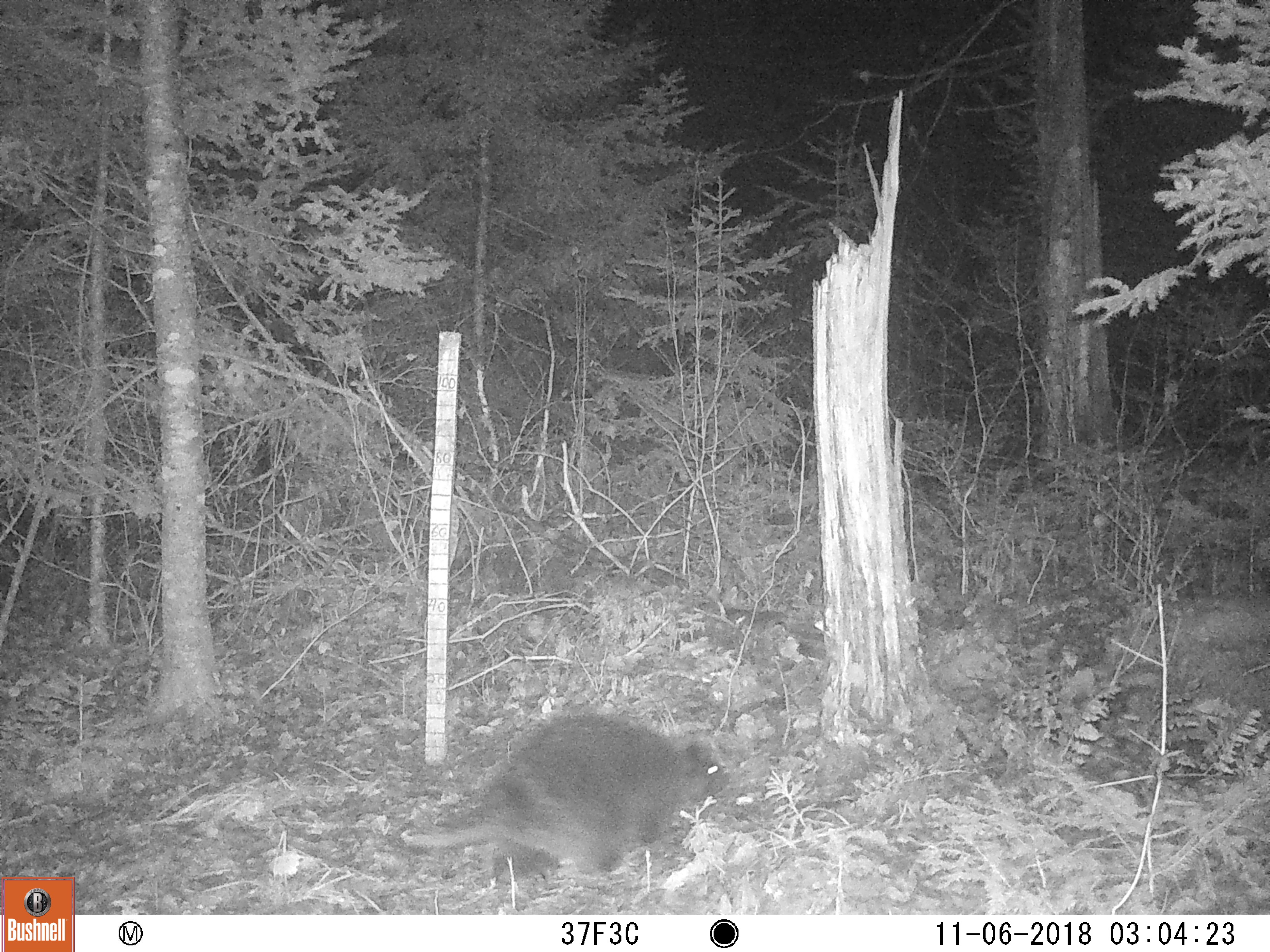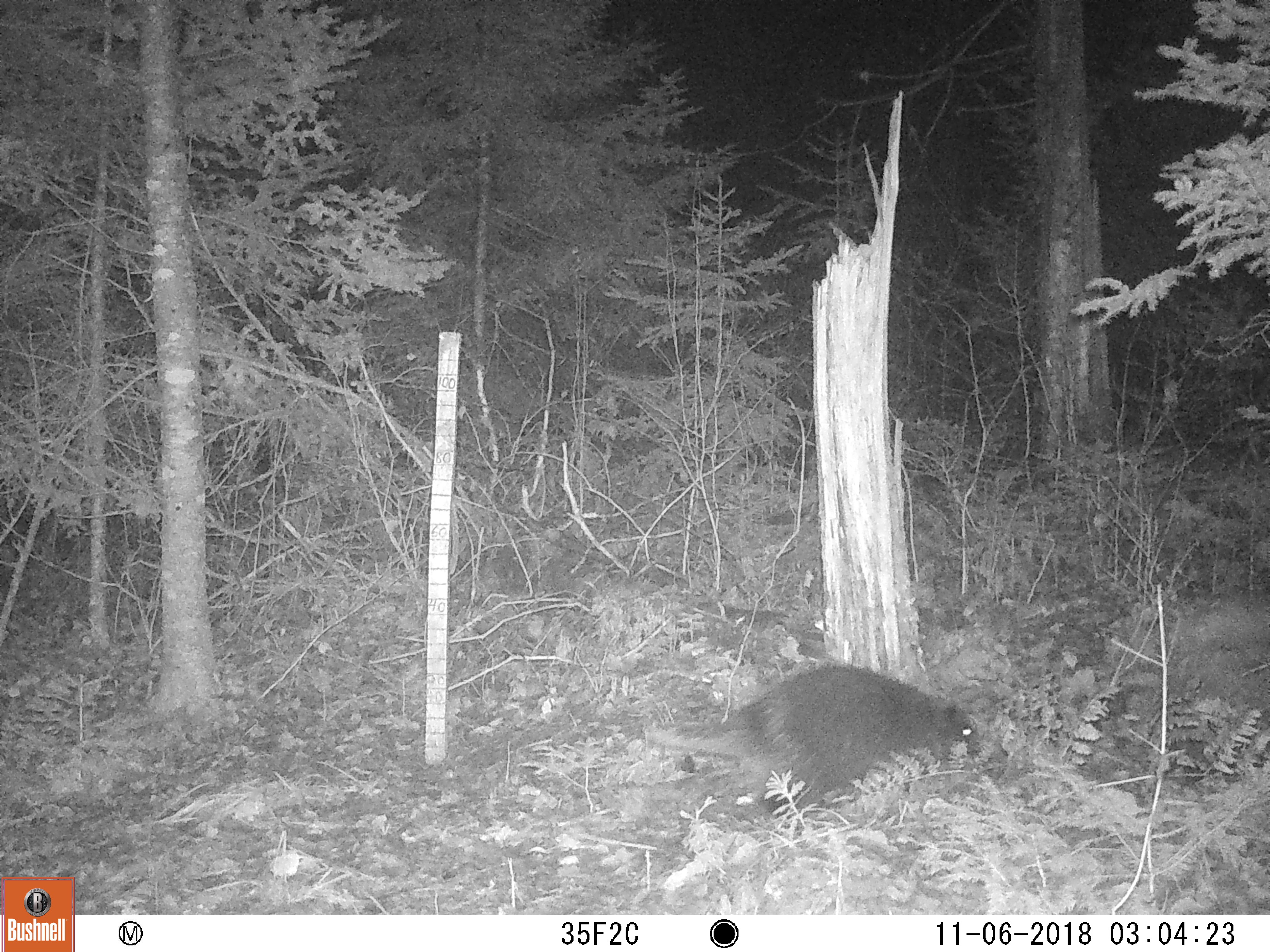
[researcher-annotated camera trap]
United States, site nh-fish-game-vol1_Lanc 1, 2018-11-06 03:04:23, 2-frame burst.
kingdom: Animalia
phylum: Chordata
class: Mammalia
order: Rodentia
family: Erethizontidae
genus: Erethizon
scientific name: Erethizon dorsatum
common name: porcupine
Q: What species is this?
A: Porcupine (Erethizon dorsatum).